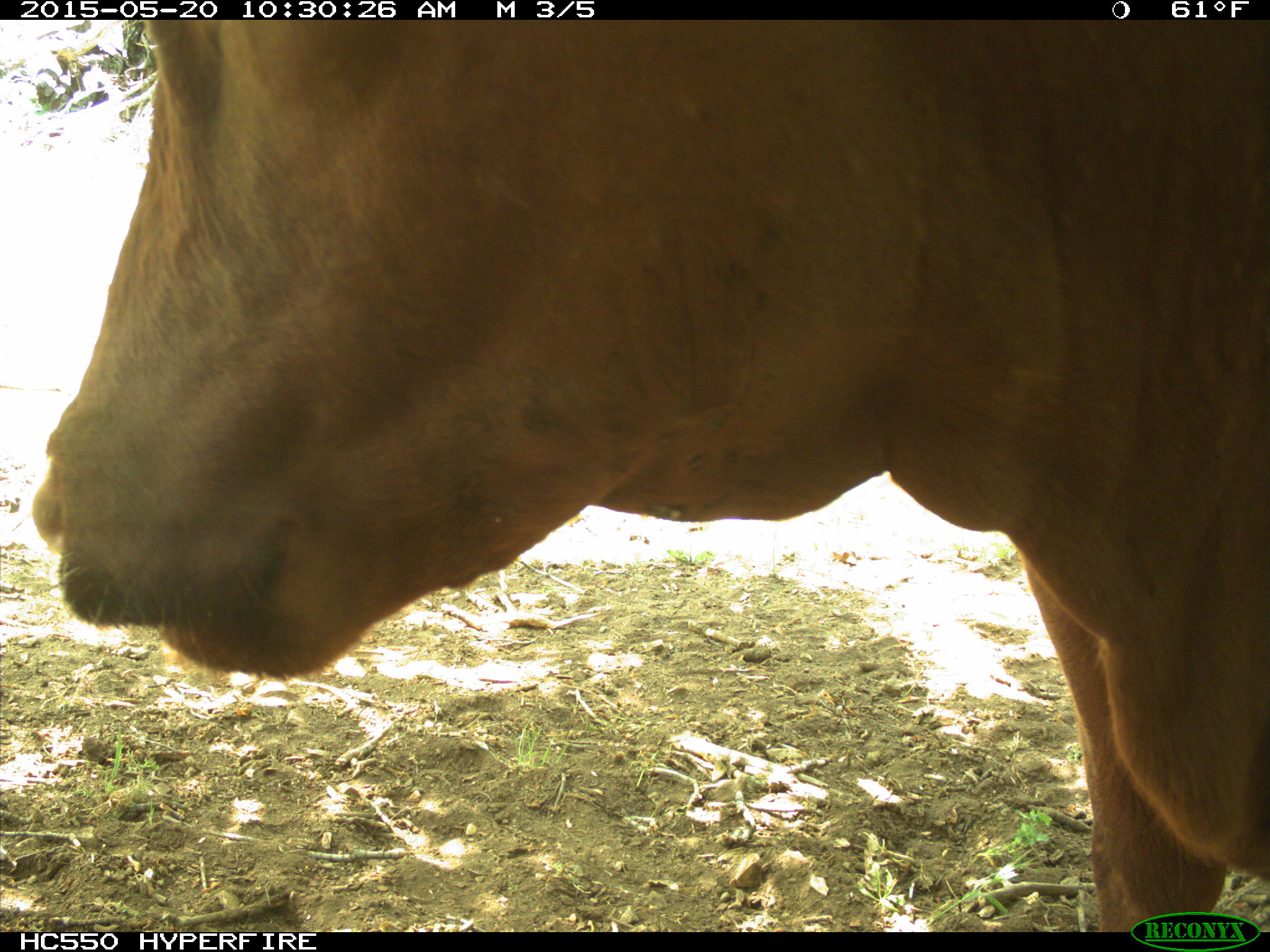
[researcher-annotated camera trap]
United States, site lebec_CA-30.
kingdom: Animalia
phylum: Chordata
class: Mammalia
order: Artiodactyla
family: Bovidae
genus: Bos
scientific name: Bos taurus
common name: domestic cow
Bos taurus (domestic cow).